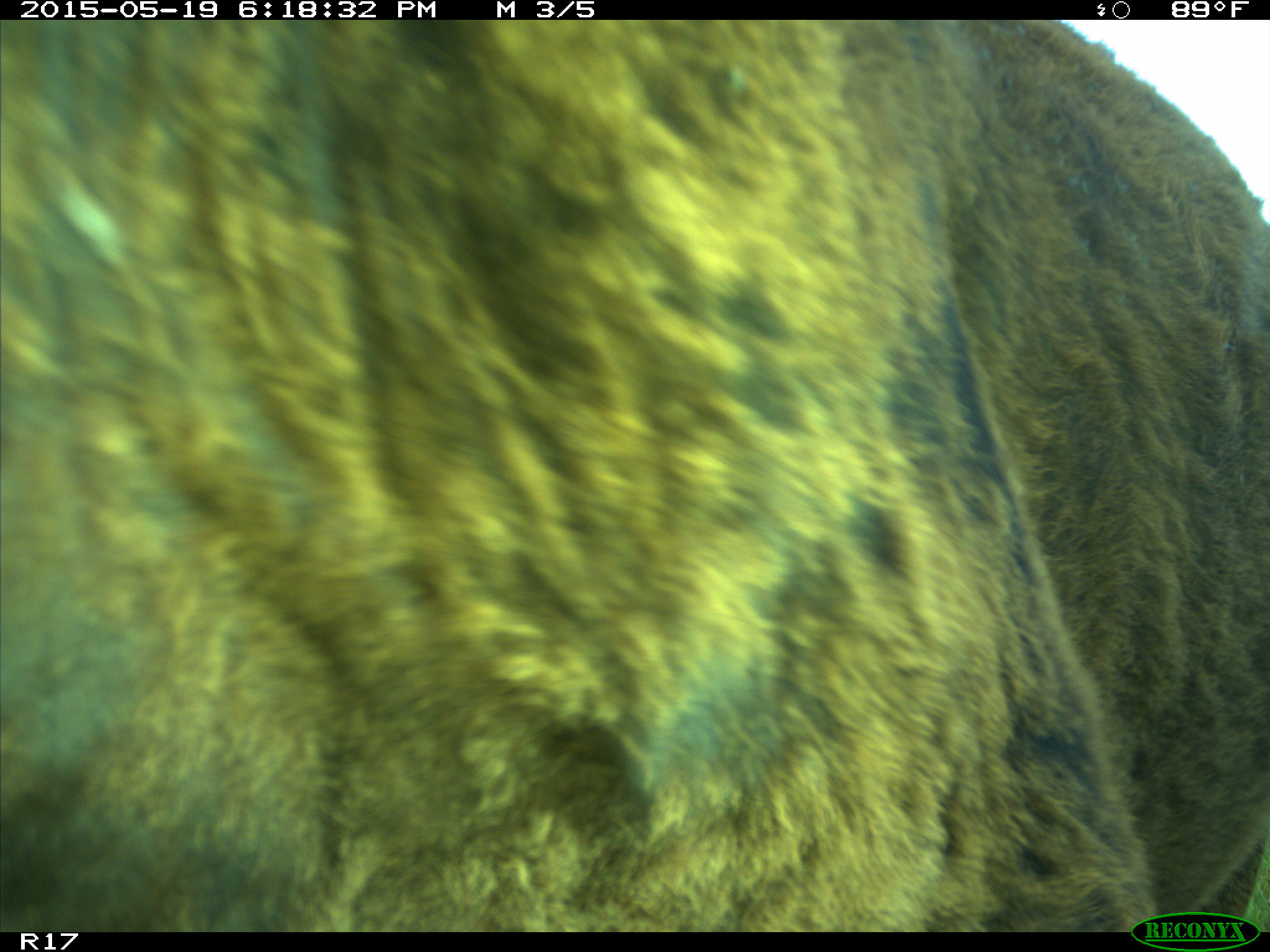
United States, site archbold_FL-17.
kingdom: Animalia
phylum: Chordata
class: Mammalia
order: Artiodactyla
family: Bovidae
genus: Bos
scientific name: Bos taurus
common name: domestic cow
Bos taurus (domestic cow).